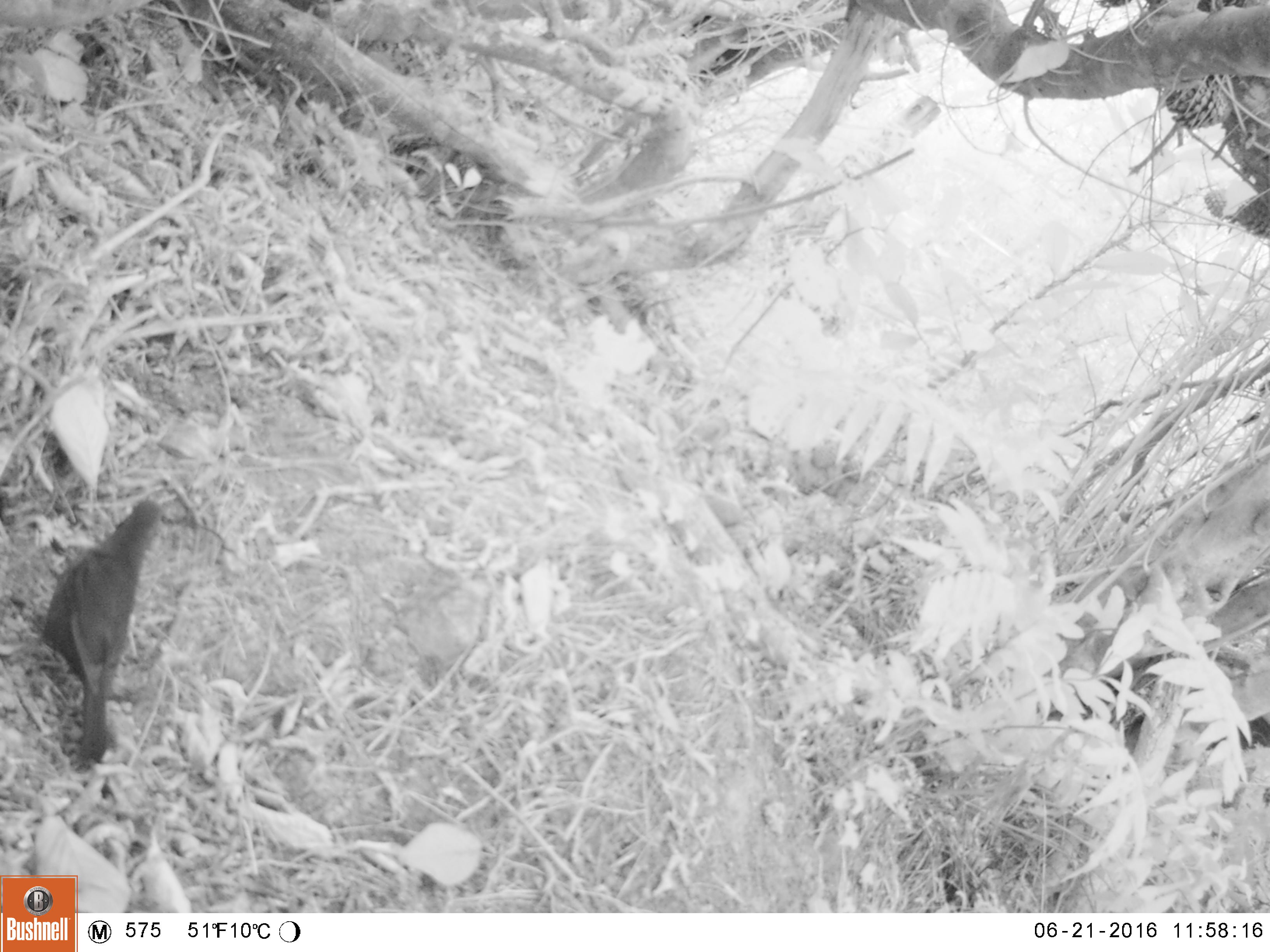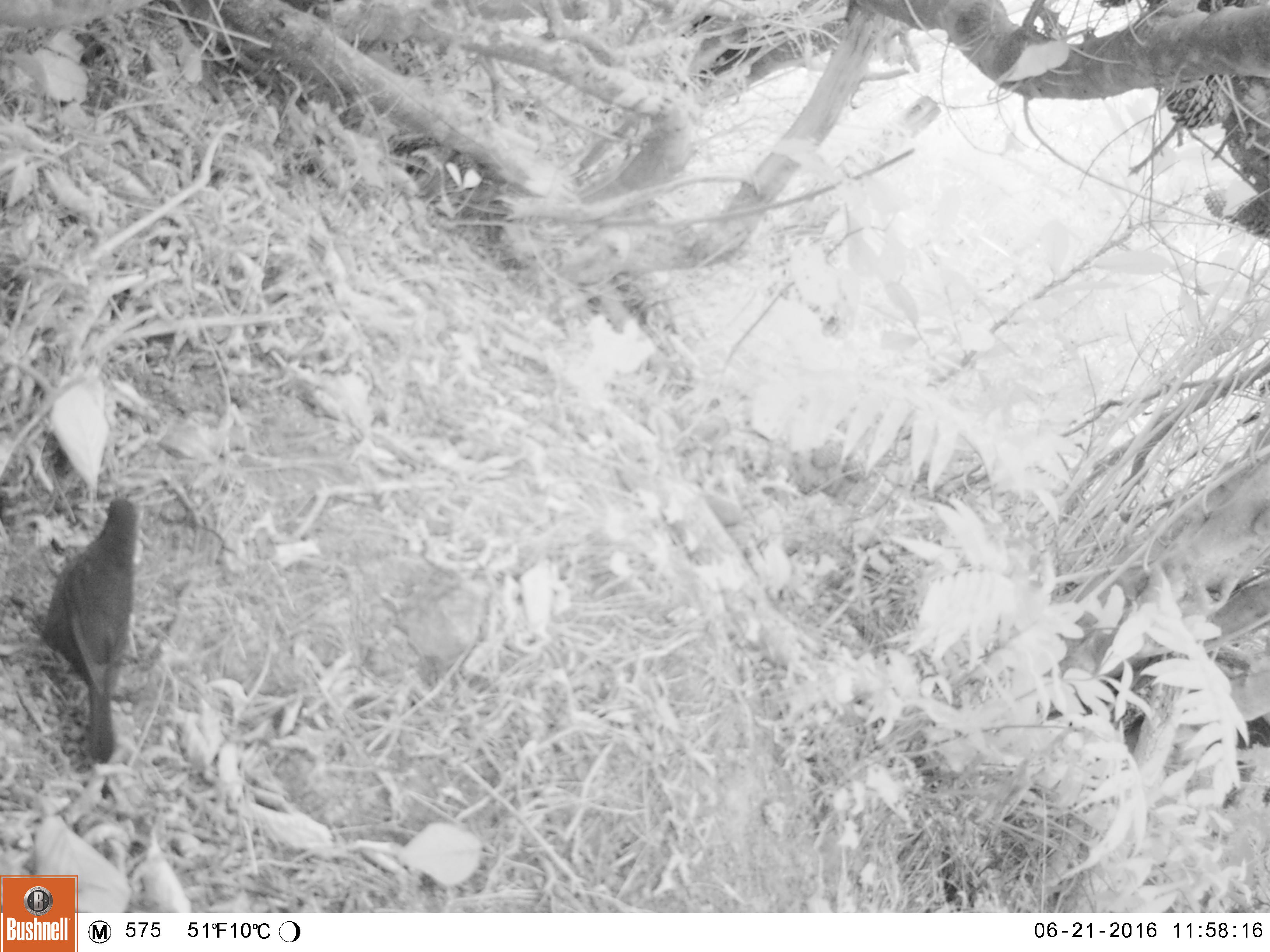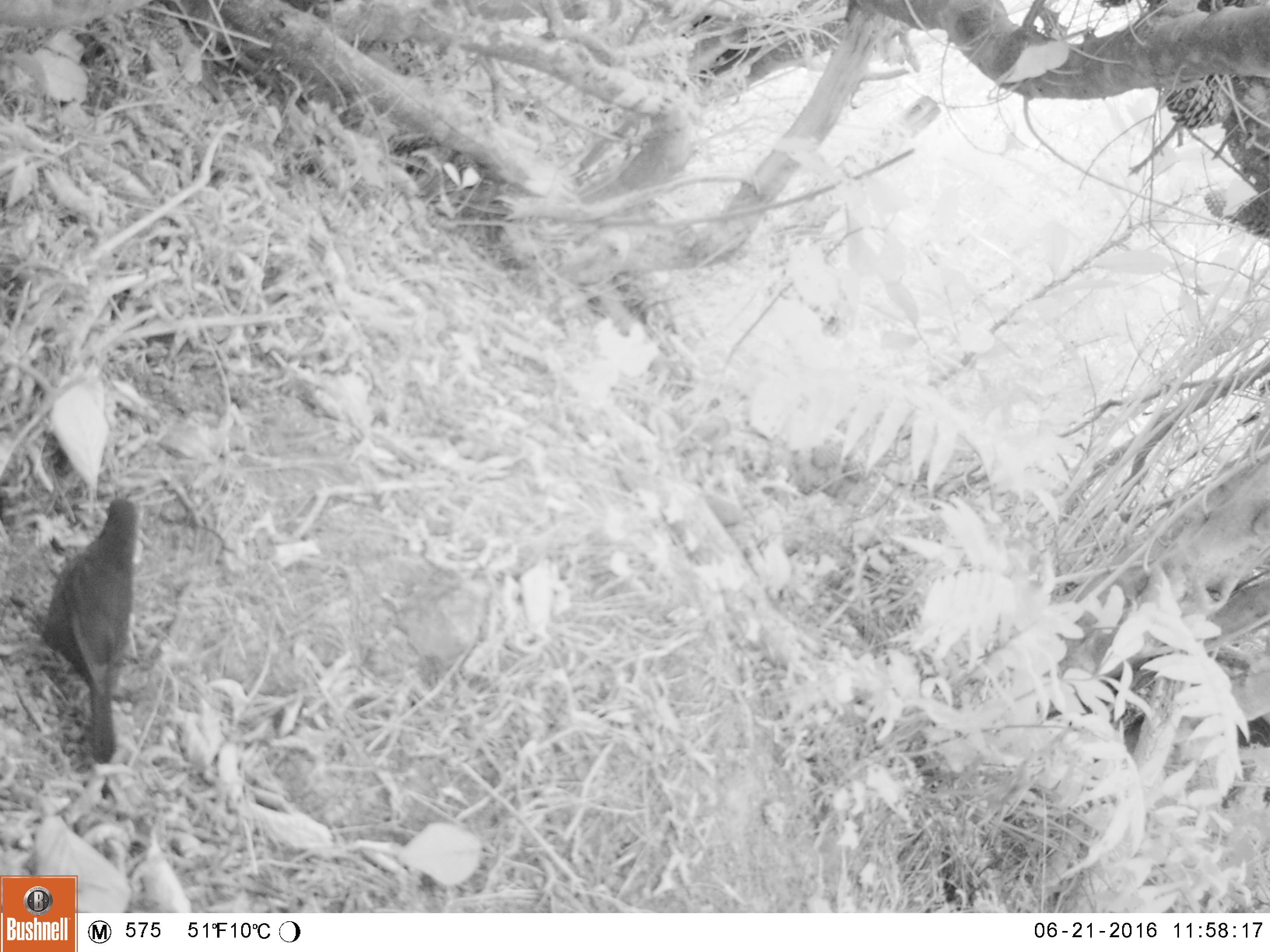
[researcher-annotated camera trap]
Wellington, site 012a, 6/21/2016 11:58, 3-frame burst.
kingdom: Animalia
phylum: Chordata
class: Aves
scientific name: Aves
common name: bird